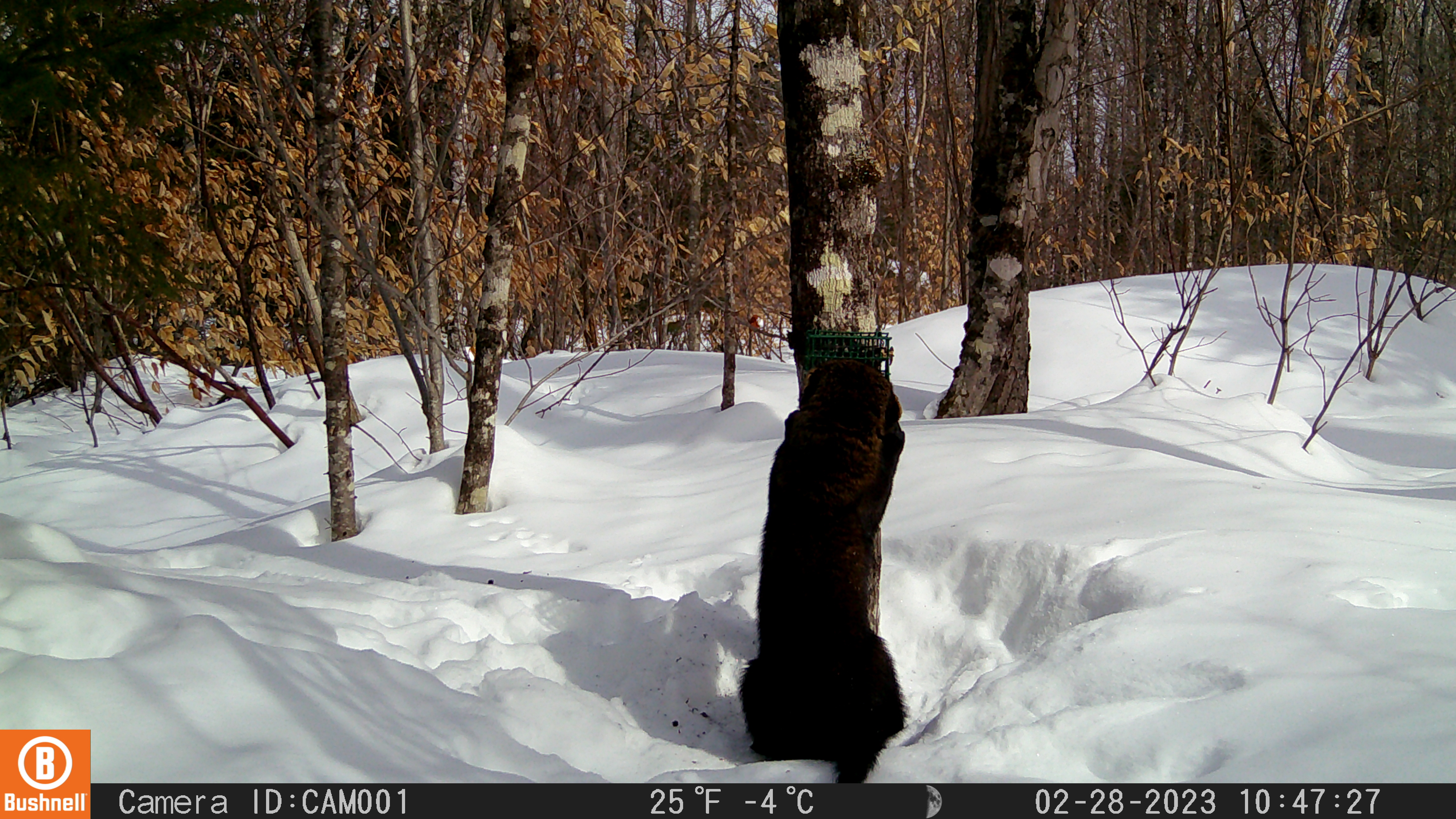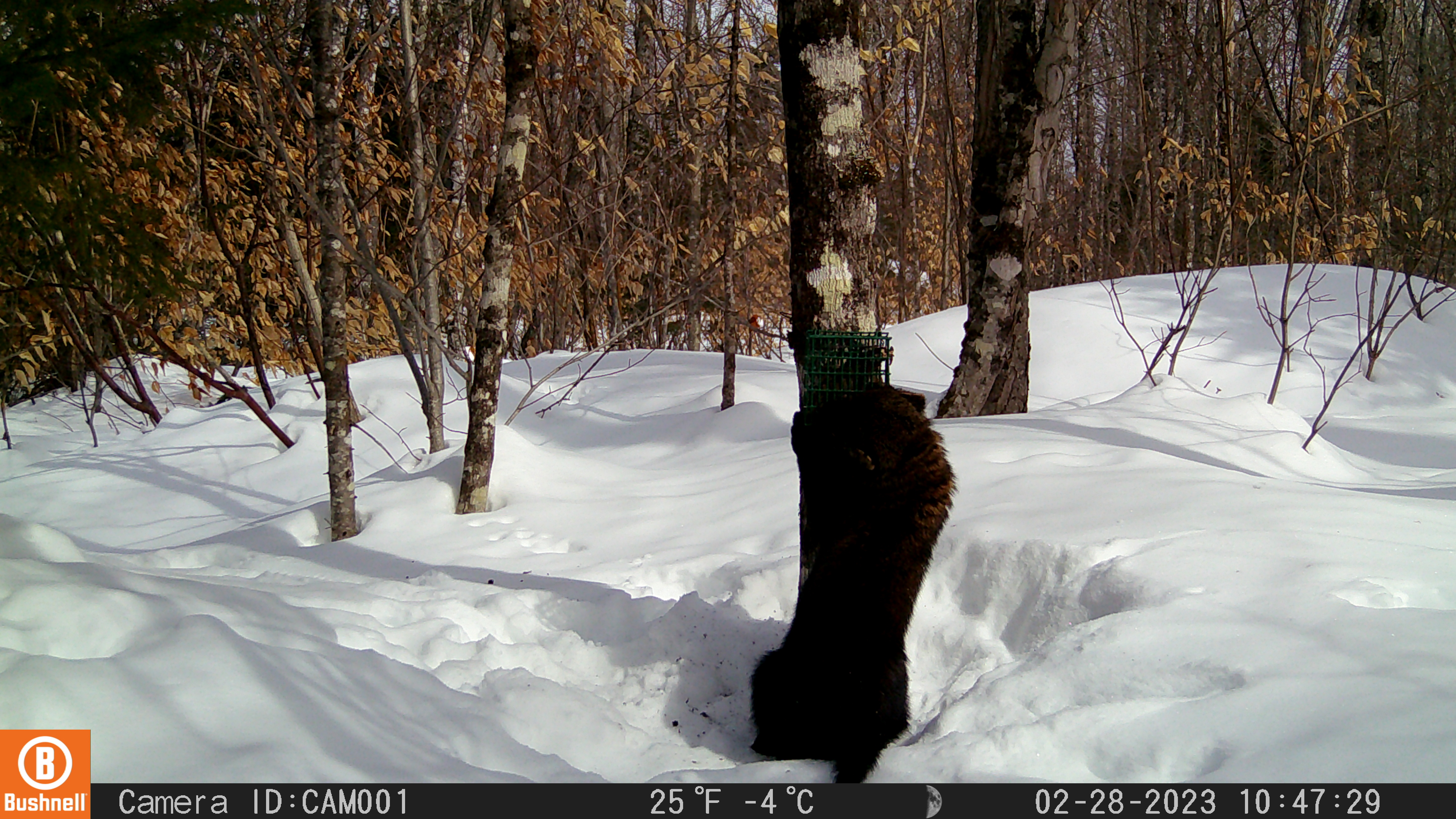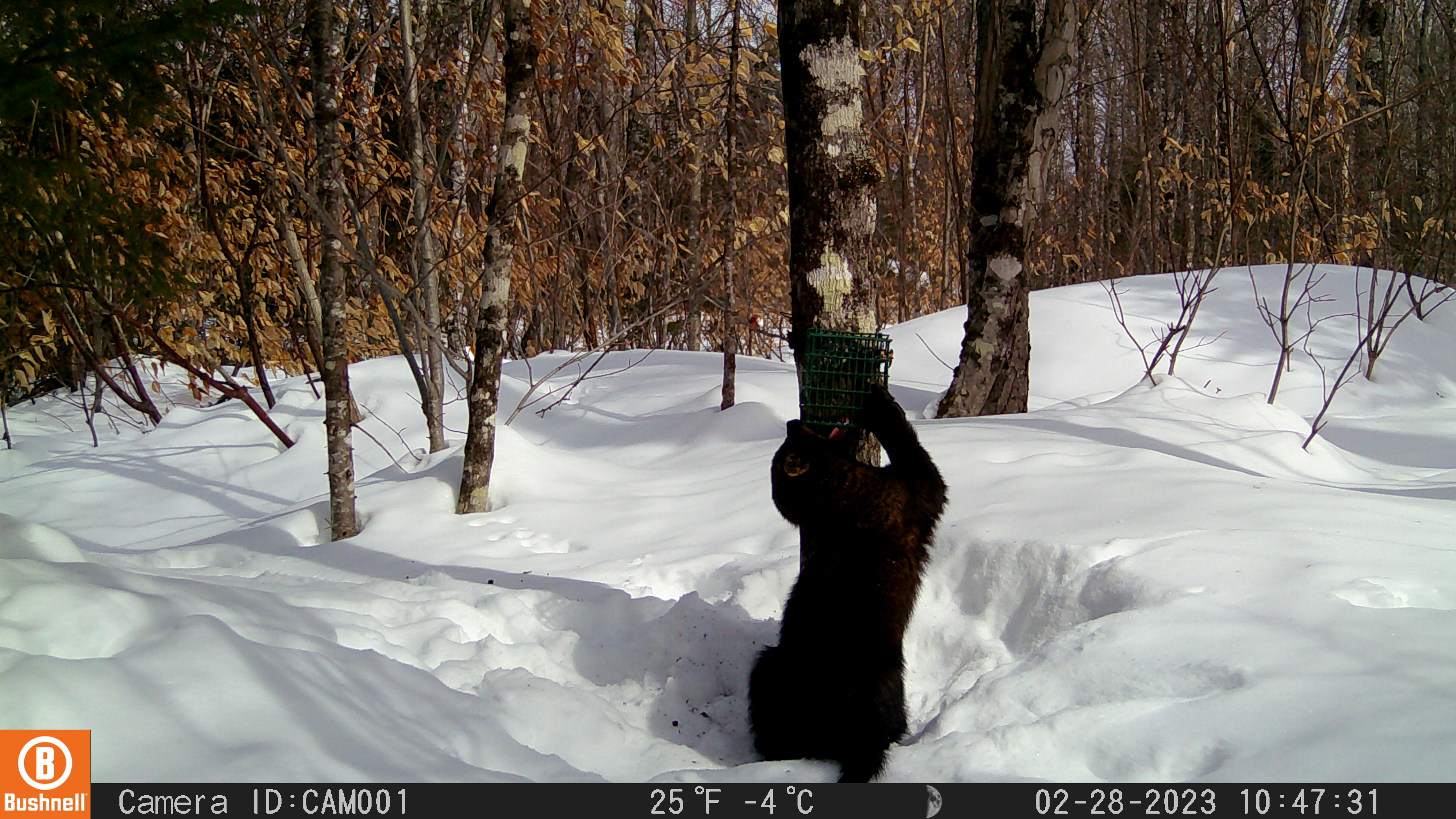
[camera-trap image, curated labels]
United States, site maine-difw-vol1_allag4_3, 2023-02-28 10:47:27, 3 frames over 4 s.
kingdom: Animalia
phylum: Chordata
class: Mammalia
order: Carnivora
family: Mustelidae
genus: Pekania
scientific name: Pekania pennanti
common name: fisher